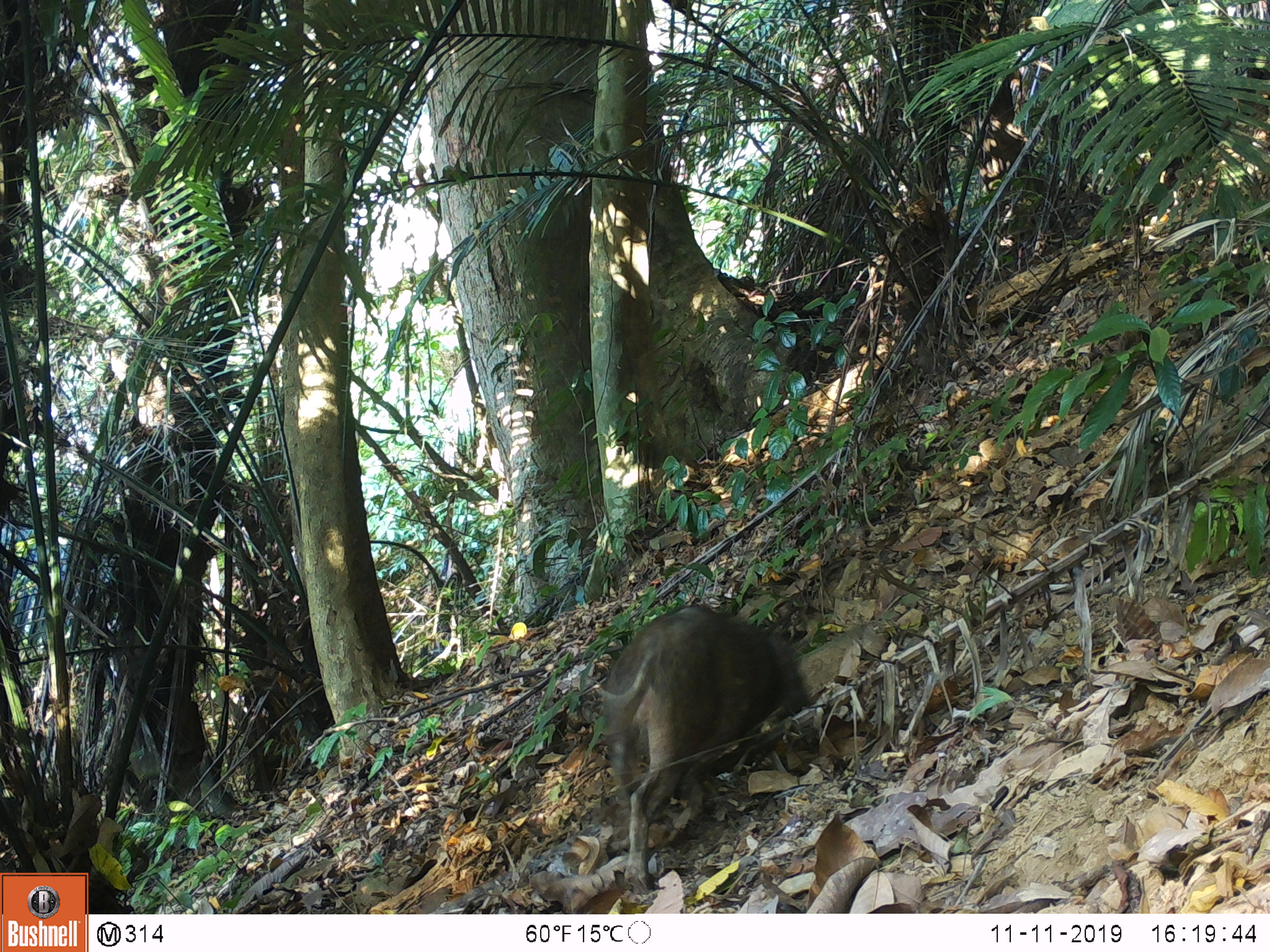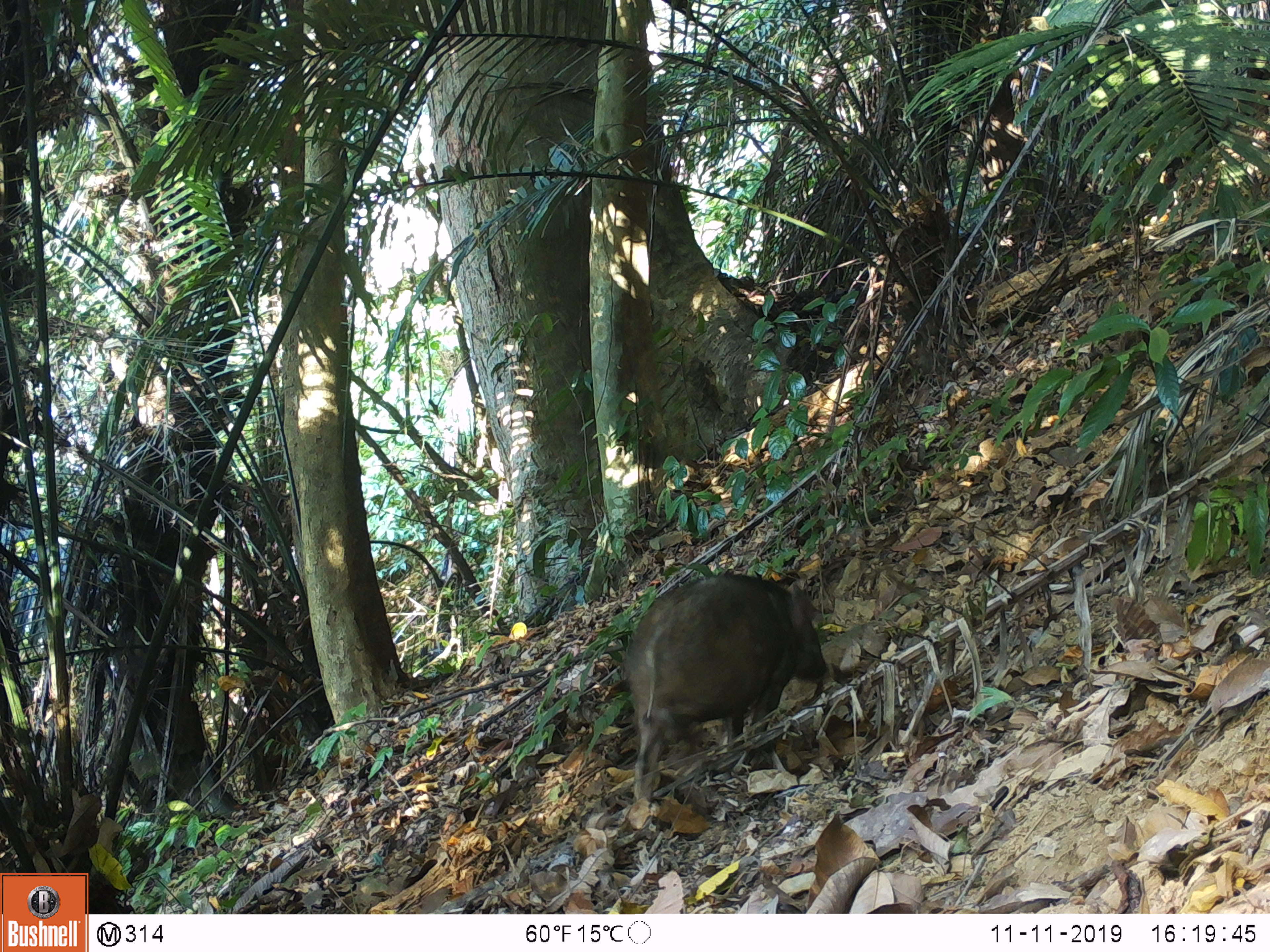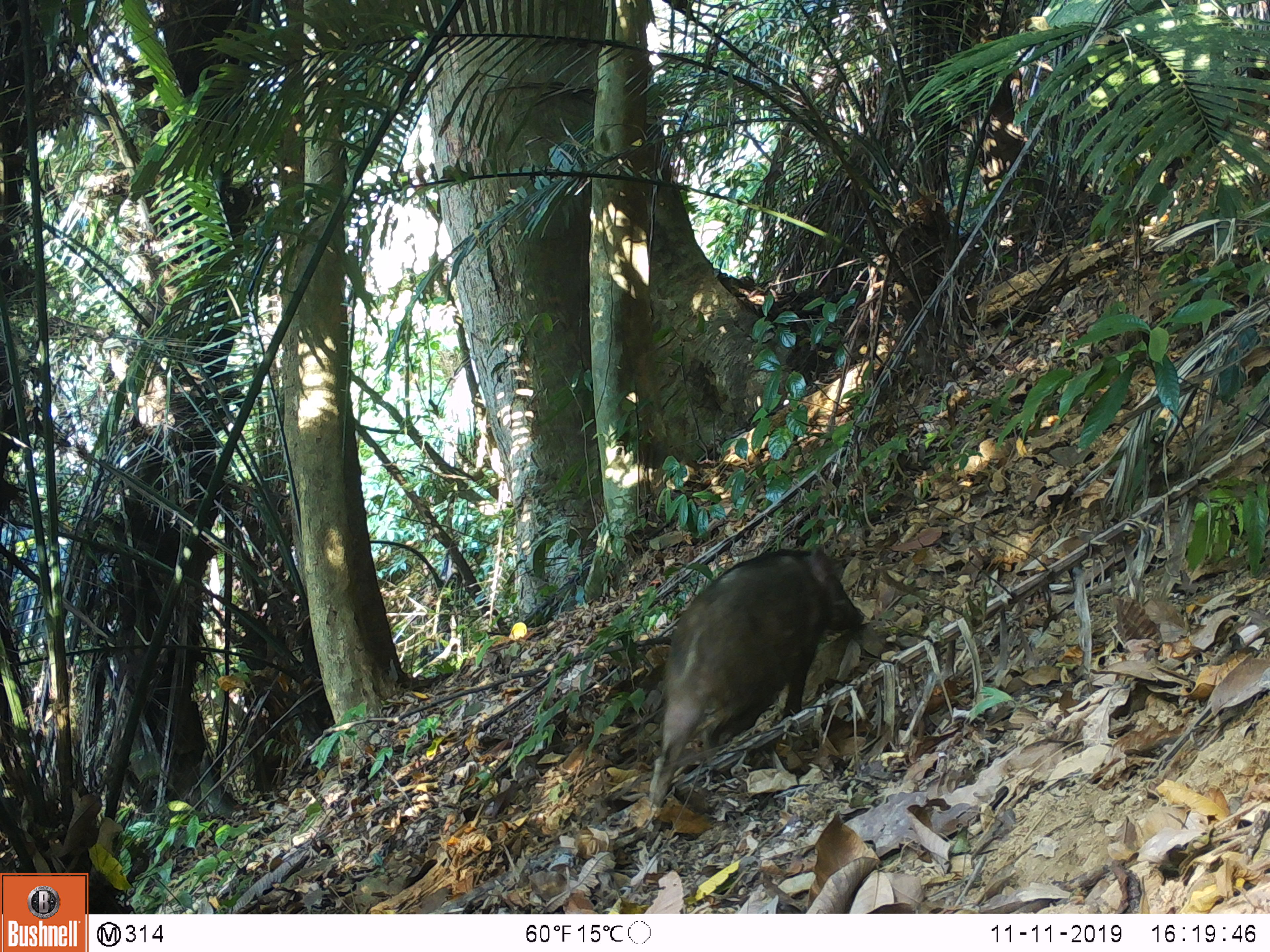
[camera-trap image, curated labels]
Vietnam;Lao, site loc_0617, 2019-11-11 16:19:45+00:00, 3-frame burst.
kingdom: Animalia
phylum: Chordata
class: Mammalia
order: Artiodactyla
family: Suidae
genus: Sus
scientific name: Sus scrofa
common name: eurasian wild pig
Eurasian wild pig (Sus scrofa). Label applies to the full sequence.